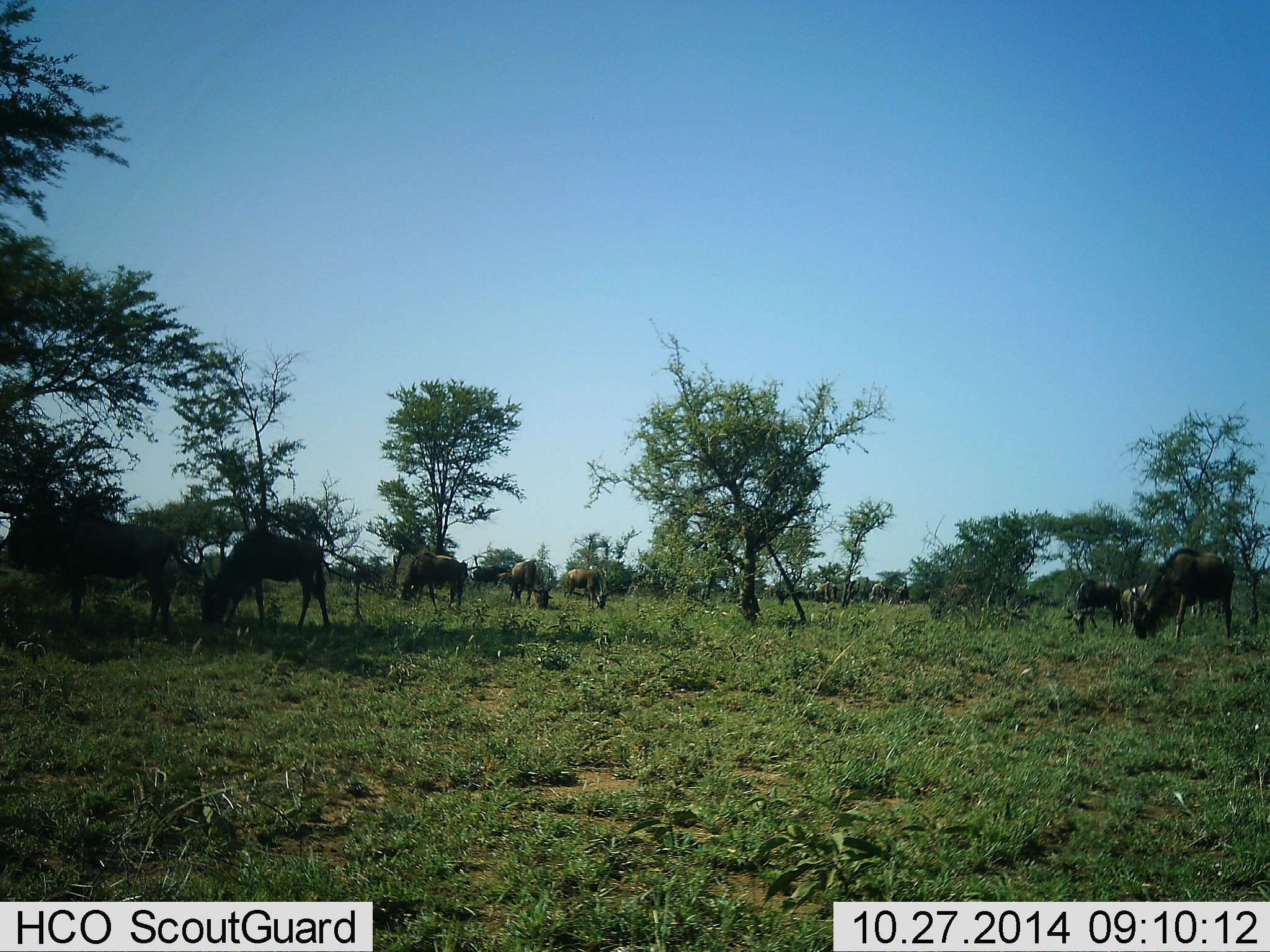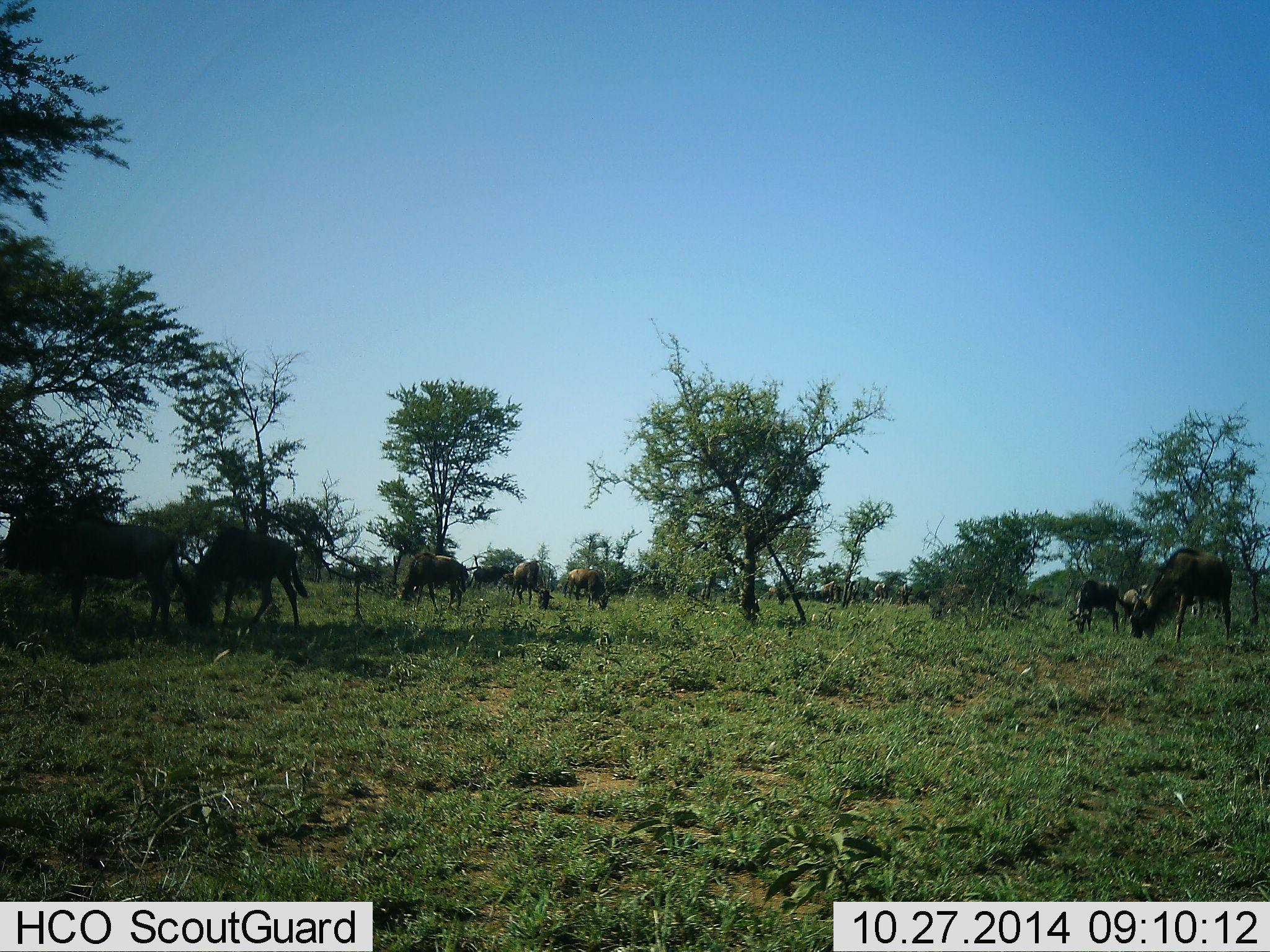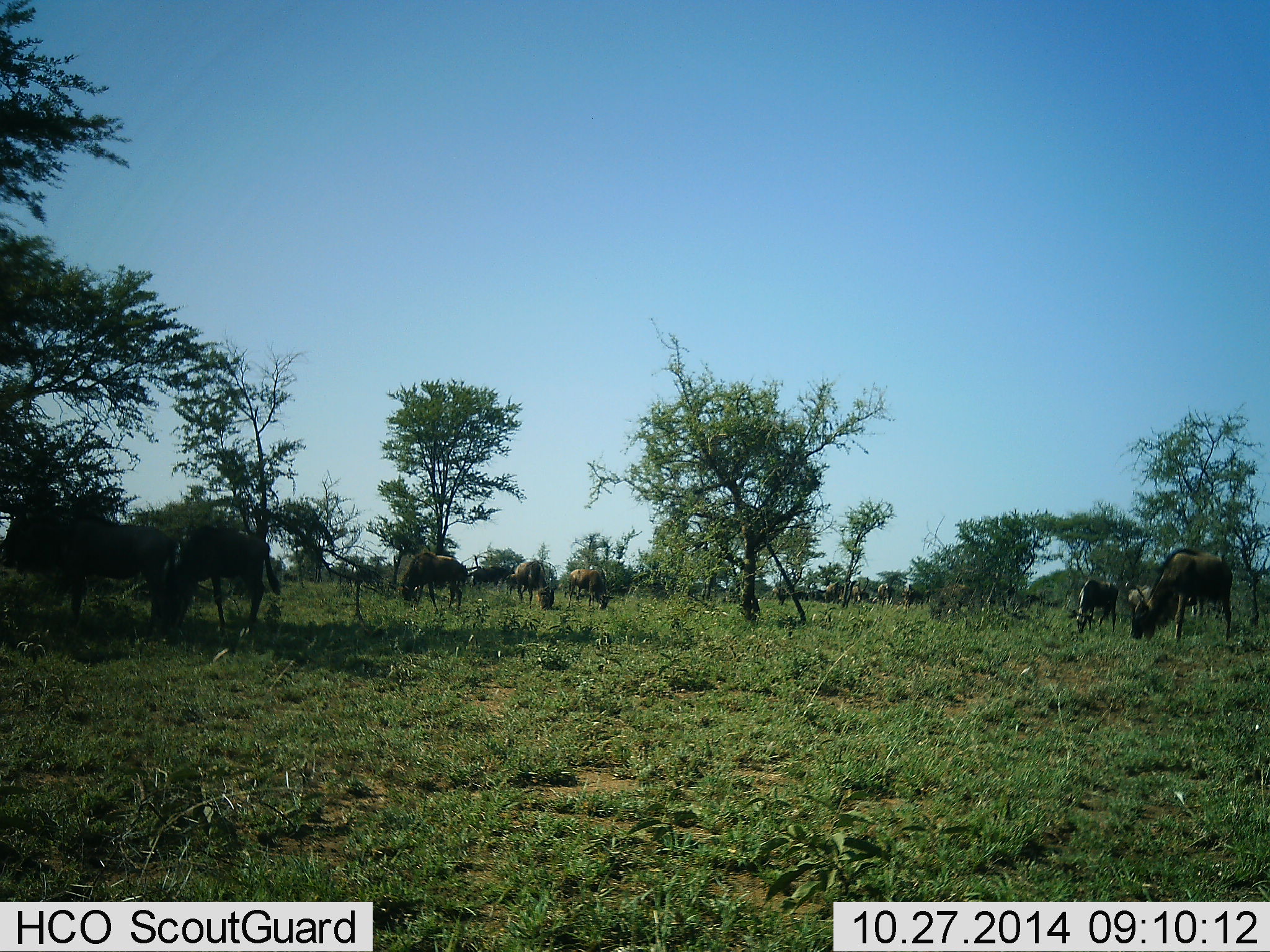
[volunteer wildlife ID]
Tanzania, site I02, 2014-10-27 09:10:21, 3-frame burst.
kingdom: Animalia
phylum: Chordata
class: Mammalia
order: Artiodactyla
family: Bovidae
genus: Connochaetes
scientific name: Connochaetes taurinus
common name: blue wildebeest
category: wildebeest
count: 11-50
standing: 40%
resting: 0%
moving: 30%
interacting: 0%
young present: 0%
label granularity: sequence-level